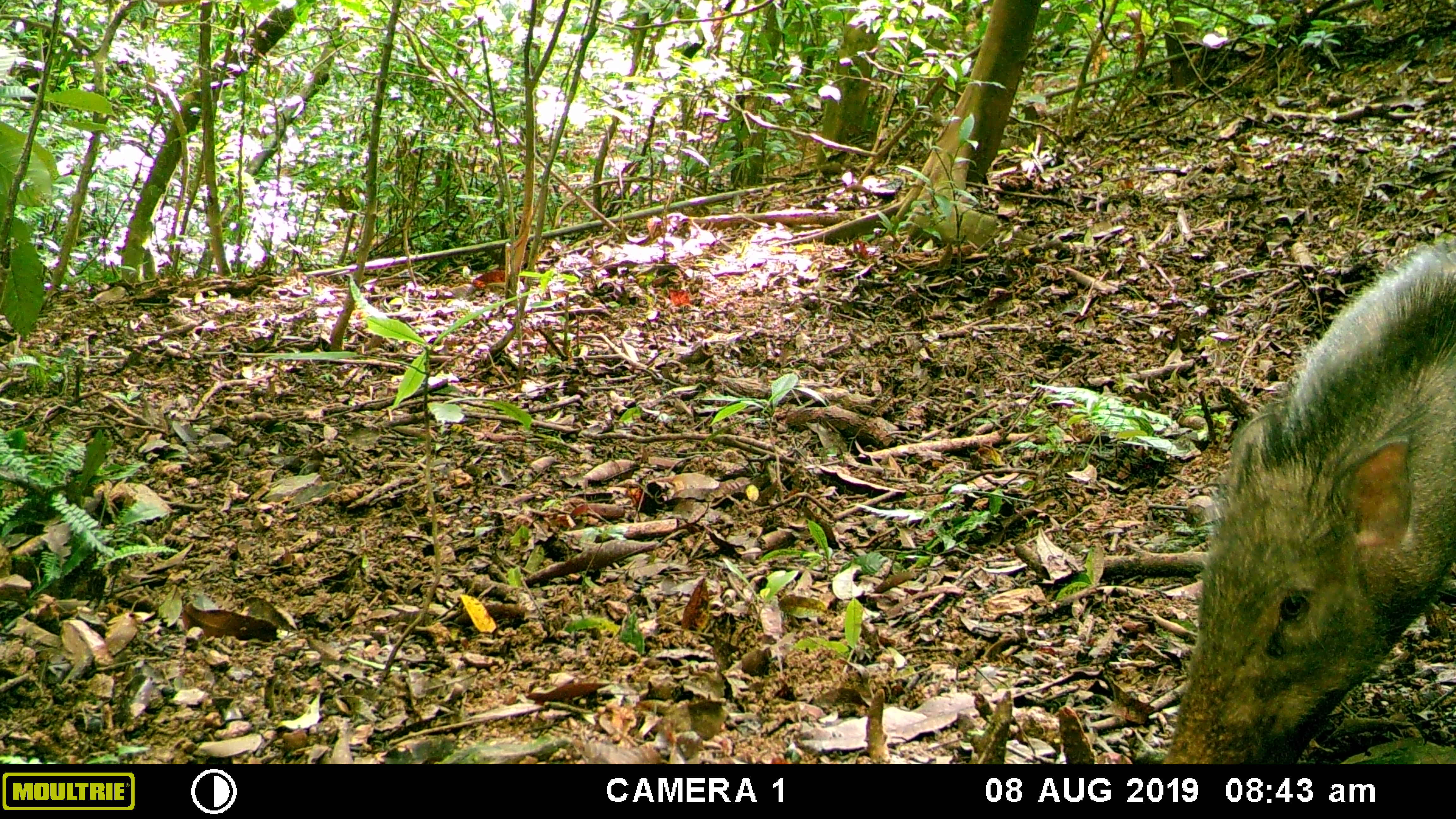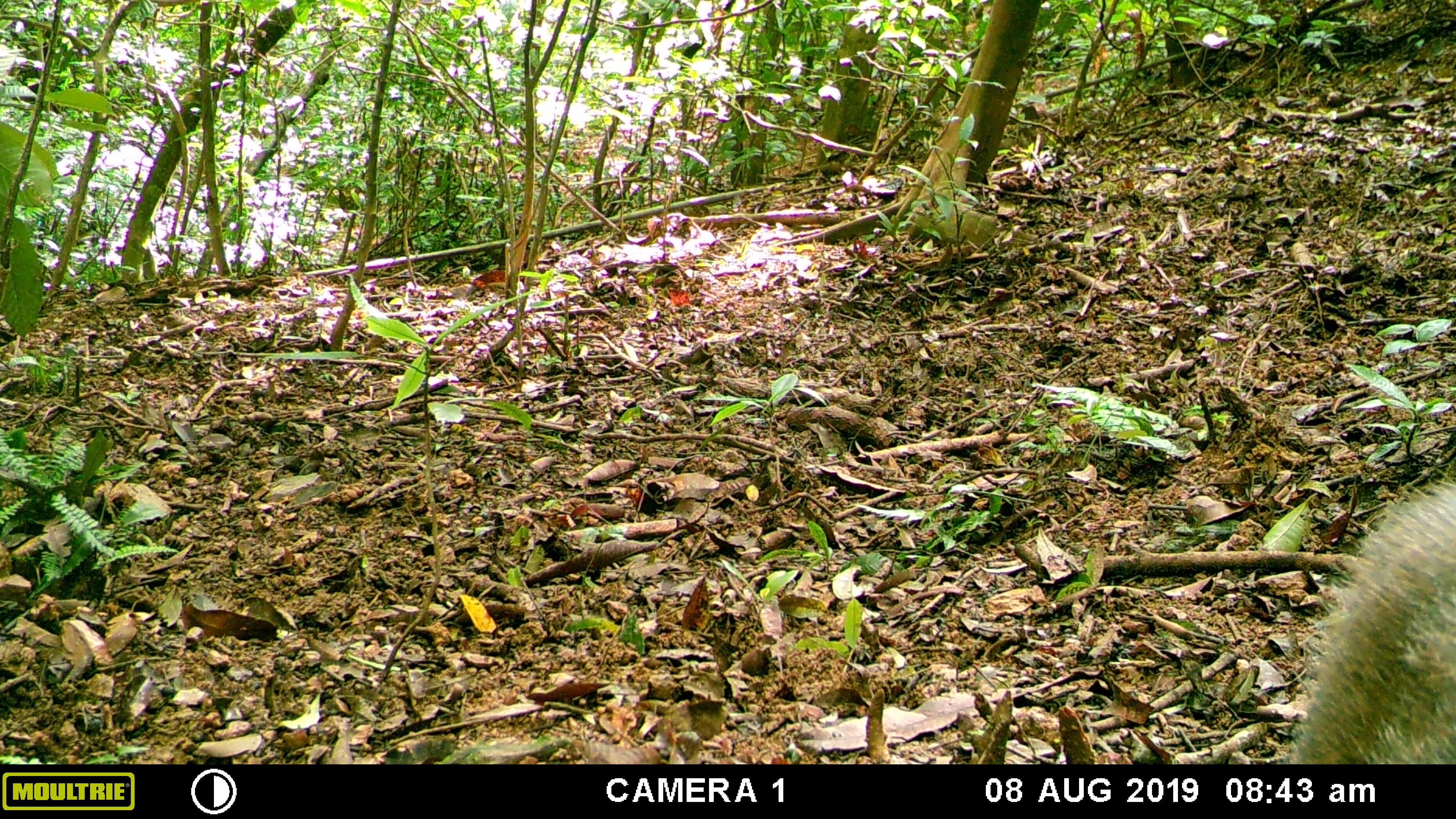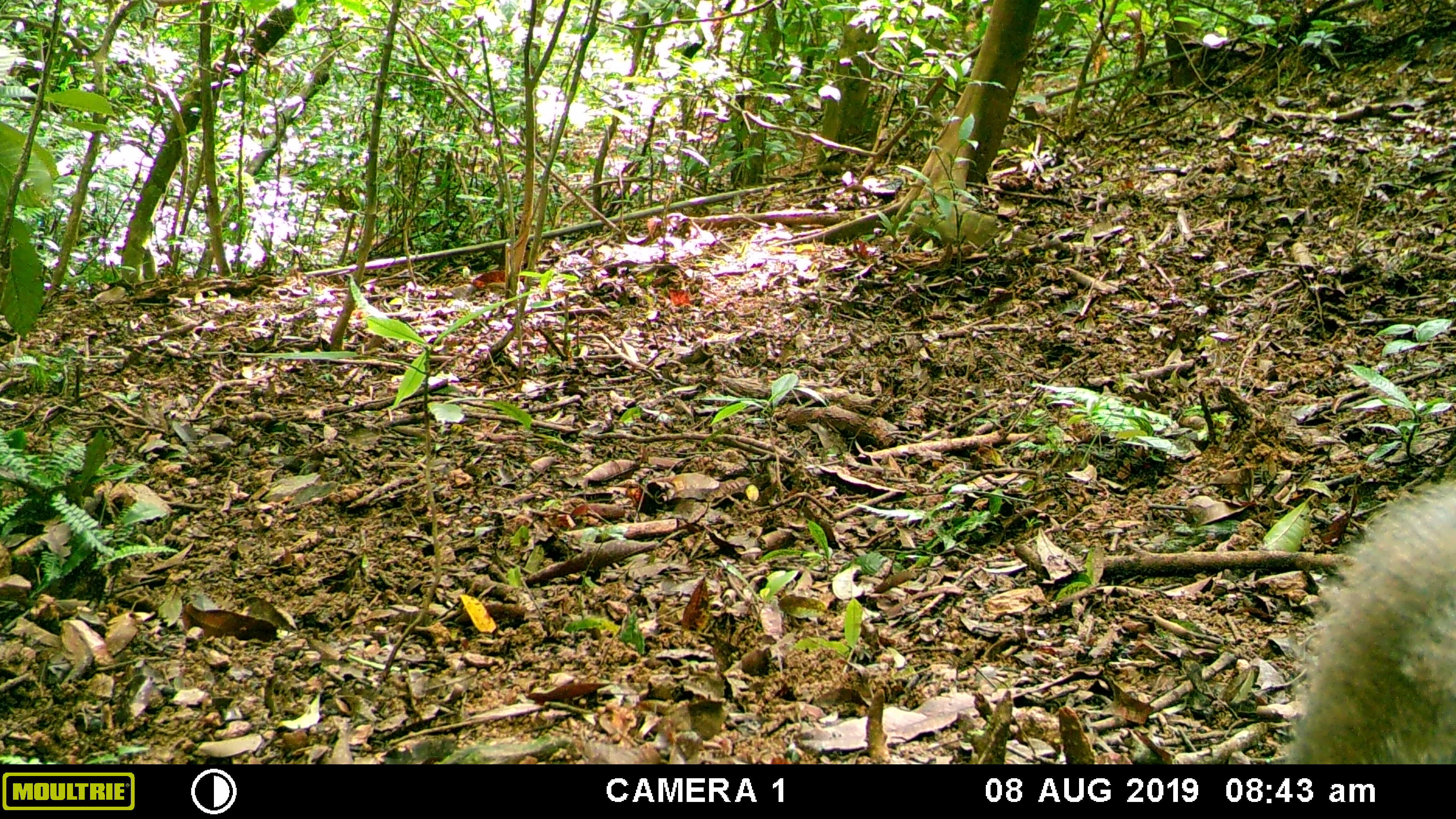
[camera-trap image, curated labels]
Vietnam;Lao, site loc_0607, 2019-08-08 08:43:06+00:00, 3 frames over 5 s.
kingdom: Animalia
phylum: Chordata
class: Mammalia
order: Artiodactyla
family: Suidae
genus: Sus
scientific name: Sus scrofa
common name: eurasian wild pig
Eurasian wild pig (Sus scrofa). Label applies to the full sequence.